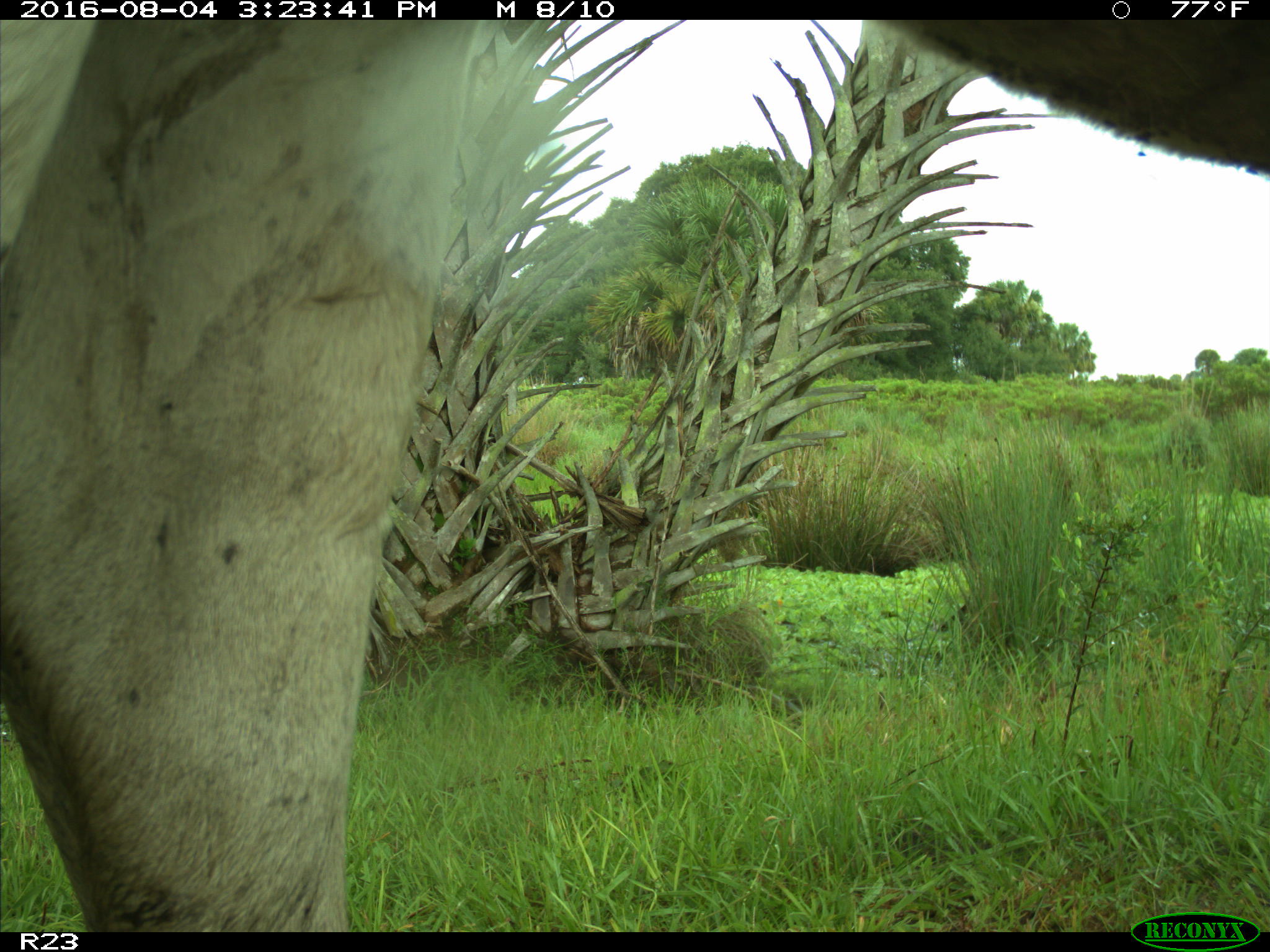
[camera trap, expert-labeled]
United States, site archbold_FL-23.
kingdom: Animalia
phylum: Chordata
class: Mammalia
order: Artiodactyla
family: Bovidae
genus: Bos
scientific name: Bos taurus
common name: domestic cow